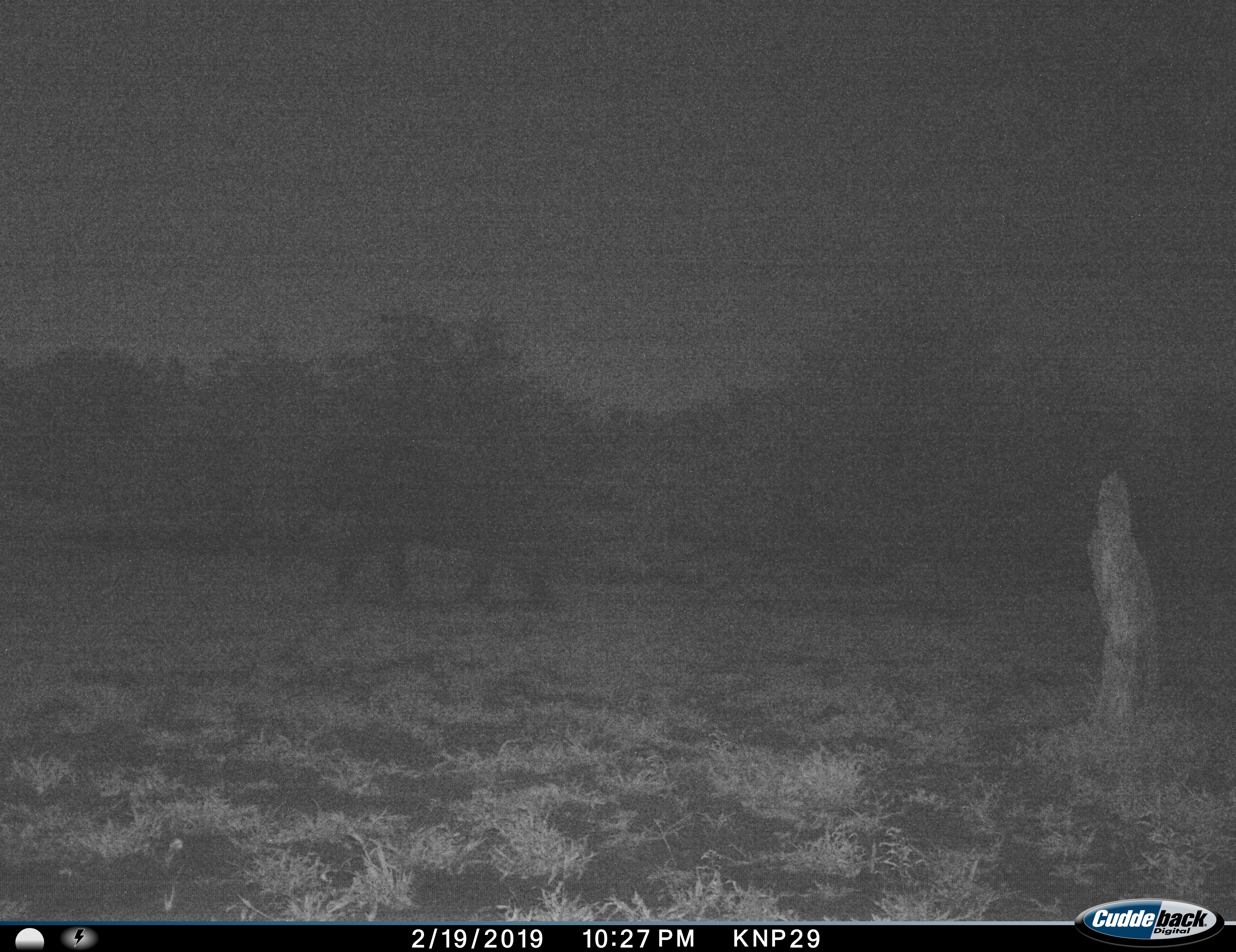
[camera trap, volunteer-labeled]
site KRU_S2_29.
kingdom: Animalia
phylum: Chordata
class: Mammalia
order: Proboscidea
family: Elephantidae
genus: Loxodonta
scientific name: Loxodonta africana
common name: african bush elephant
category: elephant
Elephant (african bush elephant) (Loxodonta africana), count 1. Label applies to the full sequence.